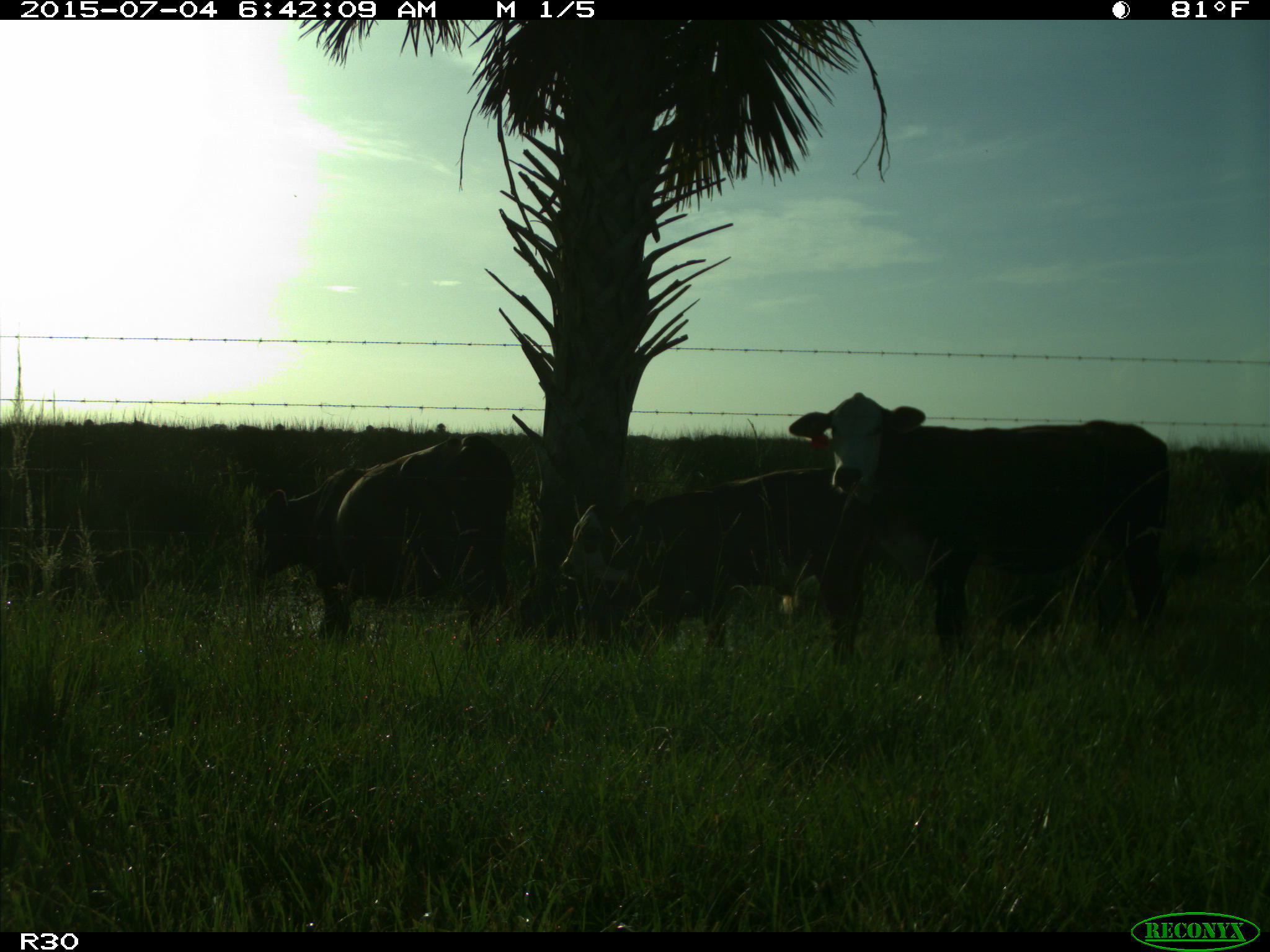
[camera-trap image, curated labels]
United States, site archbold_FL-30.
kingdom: Animalia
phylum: Chordata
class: Mammalia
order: Artiodactyla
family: Bovidae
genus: Bos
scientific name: Bos taurus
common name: domestic cow